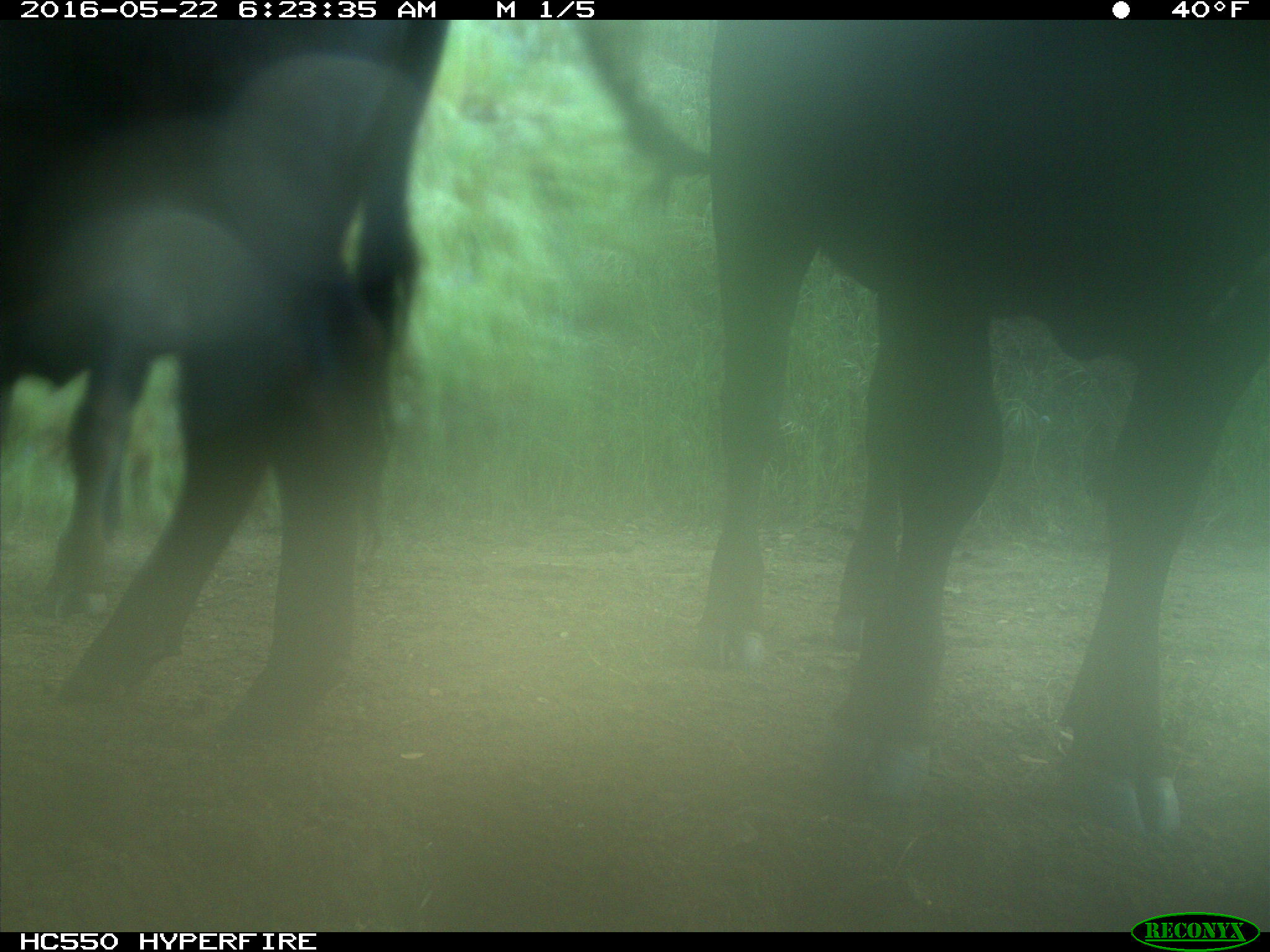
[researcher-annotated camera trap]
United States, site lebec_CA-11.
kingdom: Animalia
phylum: Chordata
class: Mammalia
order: Artiodactyla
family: Bovidae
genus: Bos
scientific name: Bos taurus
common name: domestic cow